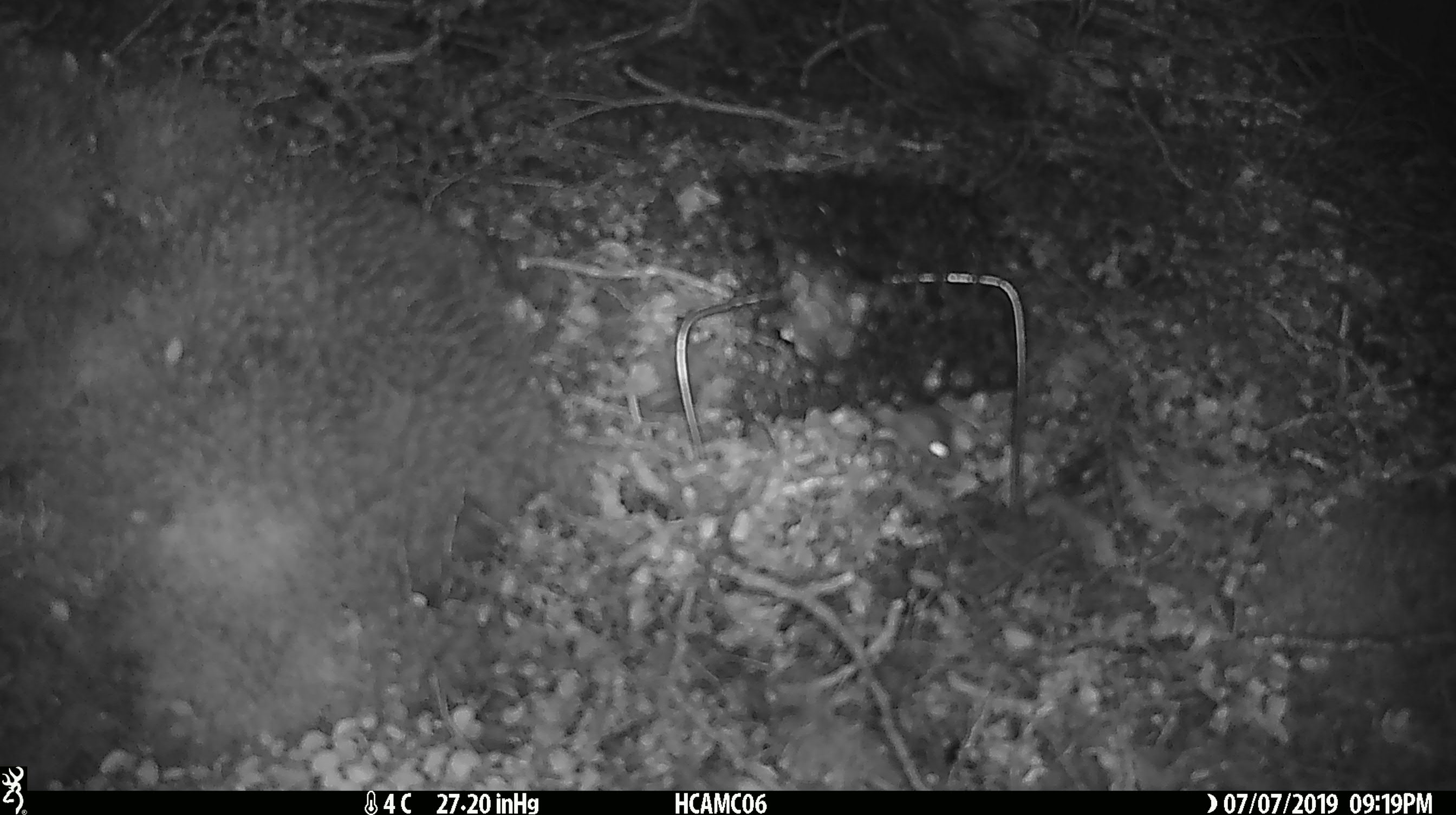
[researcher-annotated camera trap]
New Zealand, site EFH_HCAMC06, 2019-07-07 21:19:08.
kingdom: Animalia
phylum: Chordata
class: Mammalia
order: Rodentia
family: Muridae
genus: Mus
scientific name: Mus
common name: mouse